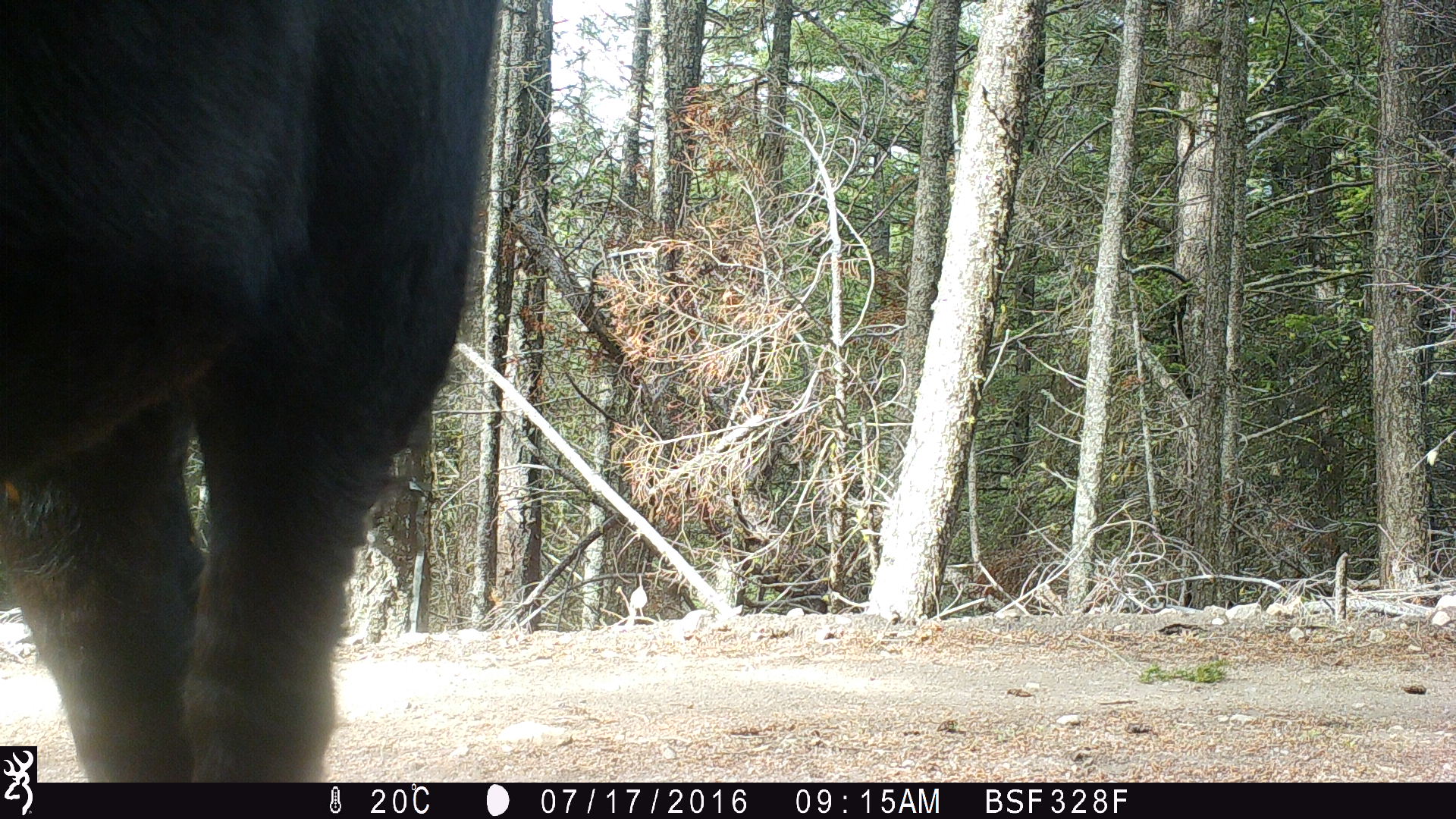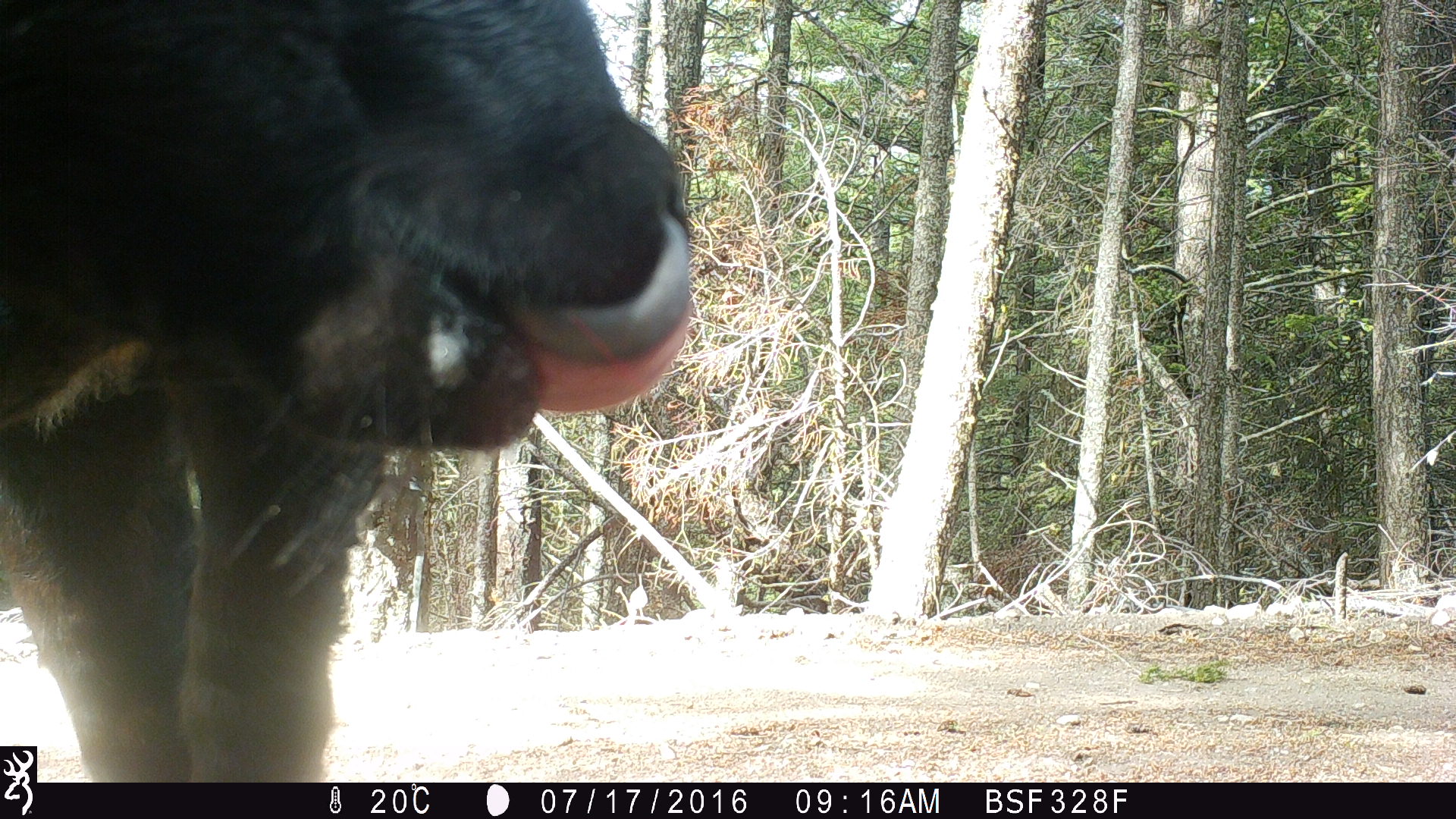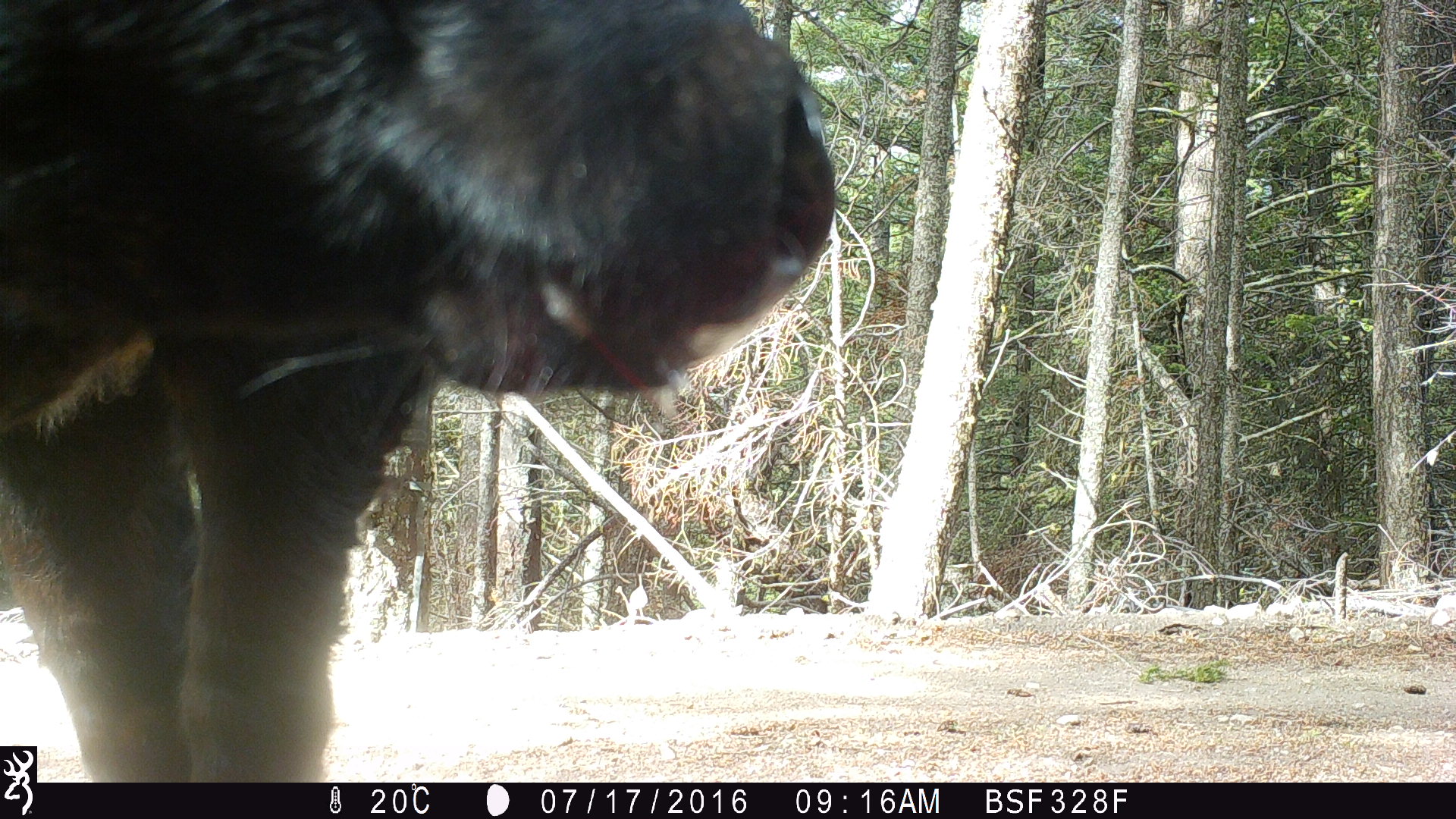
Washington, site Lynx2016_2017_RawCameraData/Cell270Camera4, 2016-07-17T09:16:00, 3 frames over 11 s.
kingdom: Animalia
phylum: Chordata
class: Mammalia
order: Artiodactyla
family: Bovidae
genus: Bos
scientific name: Bos taurus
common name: domestic cattle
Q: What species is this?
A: Domestic cattle (Bos taurus).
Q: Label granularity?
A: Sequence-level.